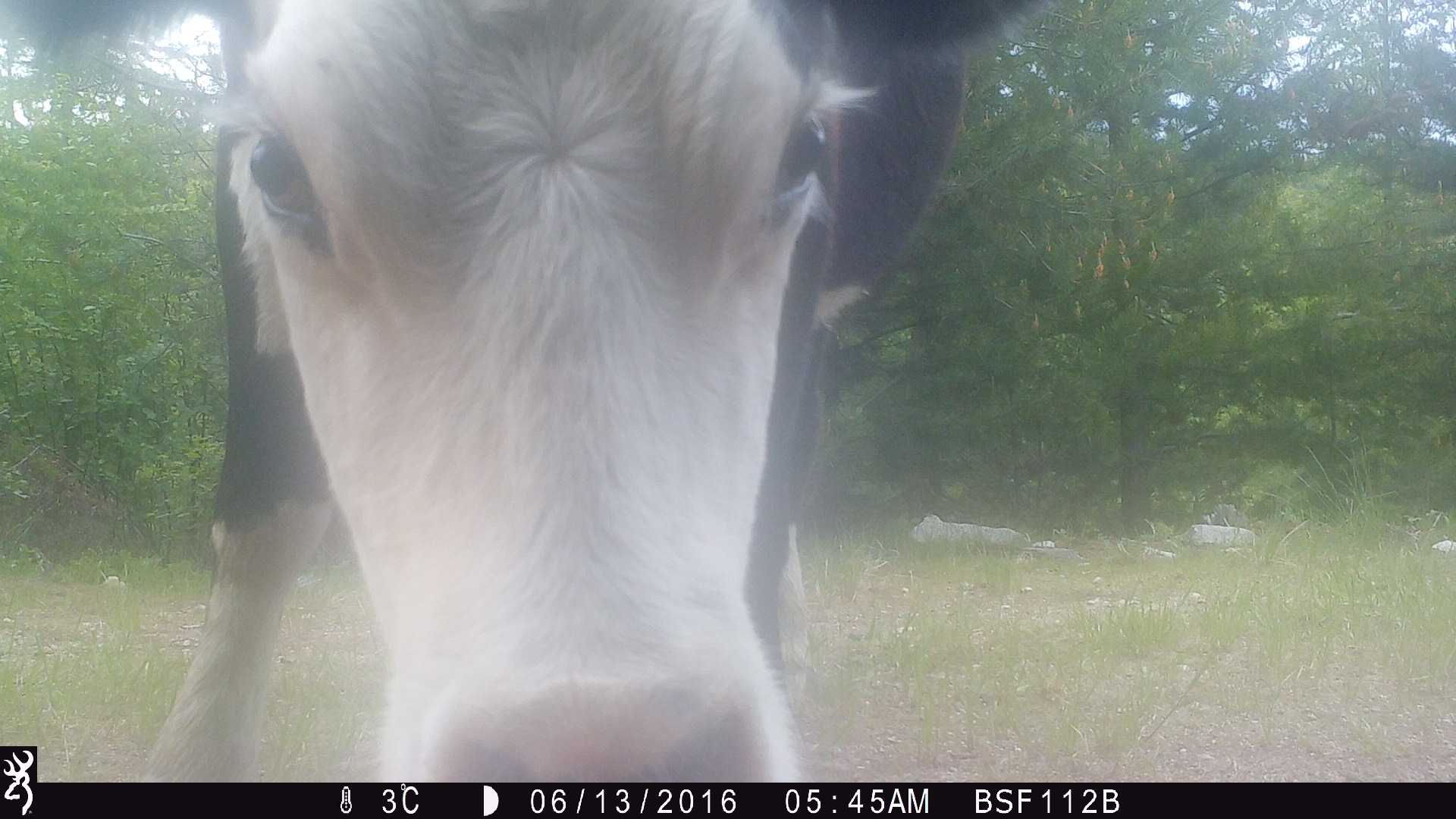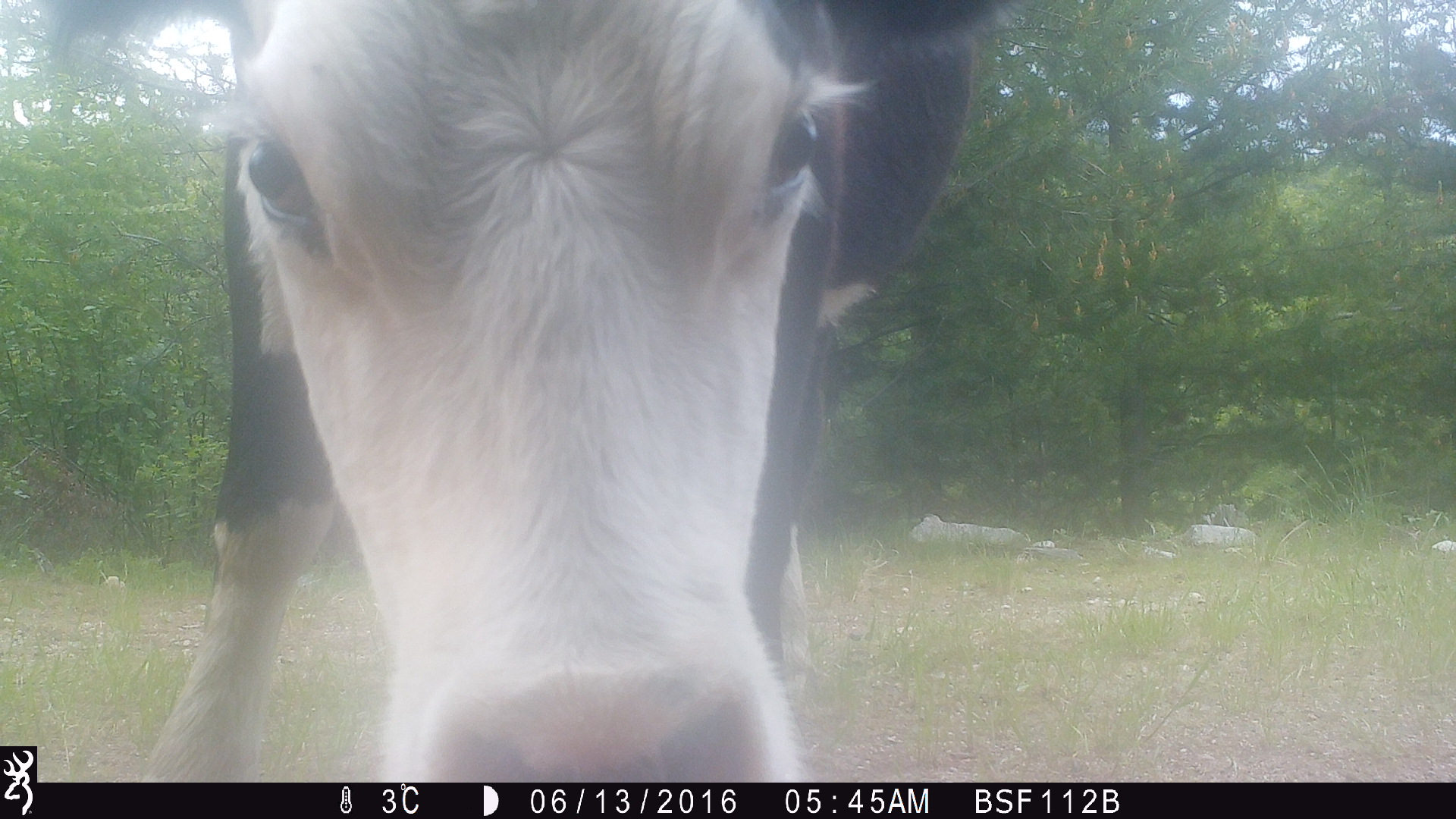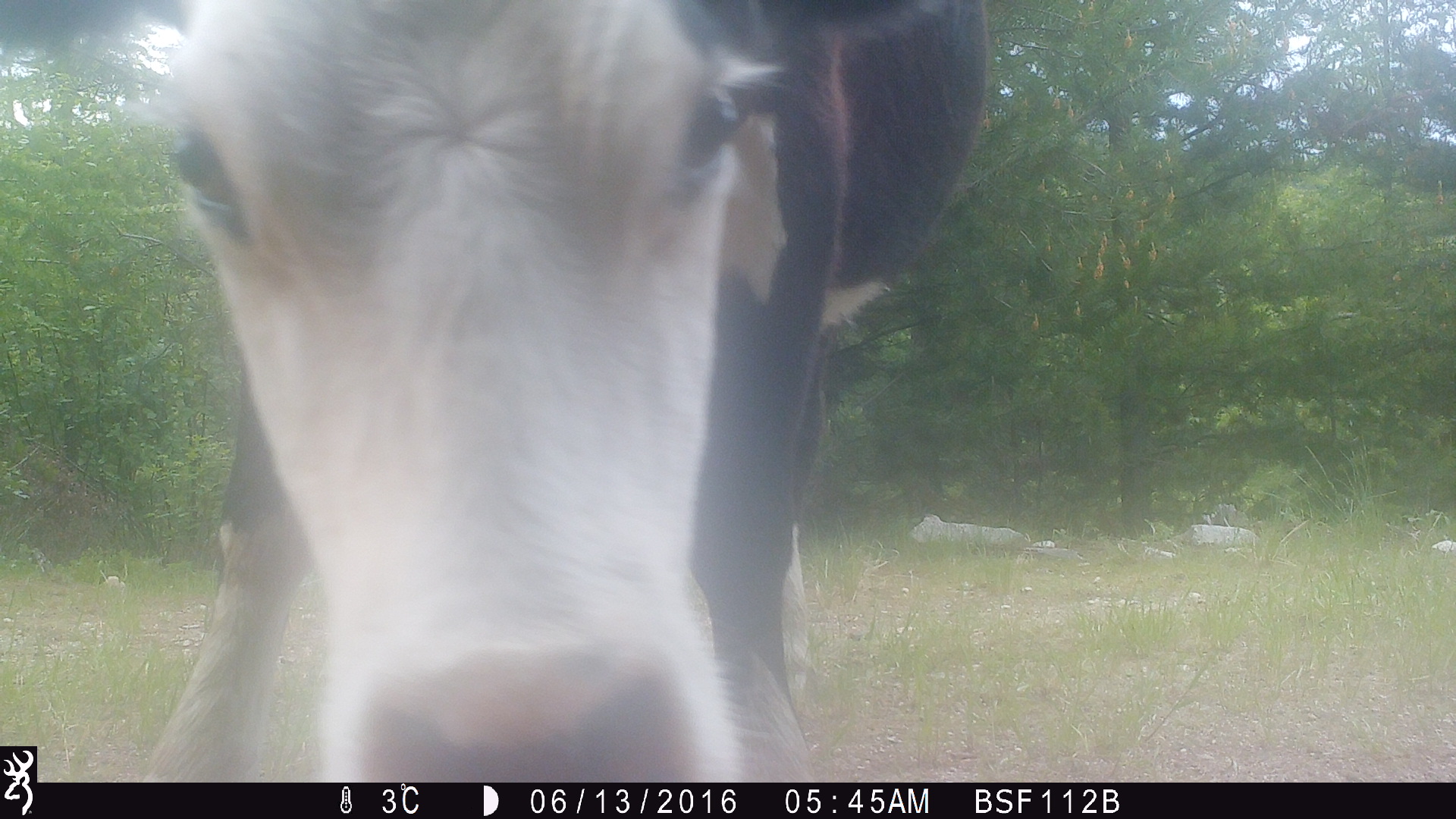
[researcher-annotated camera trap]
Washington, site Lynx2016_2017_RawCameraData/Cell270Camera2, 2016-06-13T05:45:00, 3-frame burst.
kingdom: Animalia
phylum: Chordata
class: Mammalia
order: Artiodactyla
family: Bovidae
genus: Bos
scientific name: Bos taurus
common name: domestic cattle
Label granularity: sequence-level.